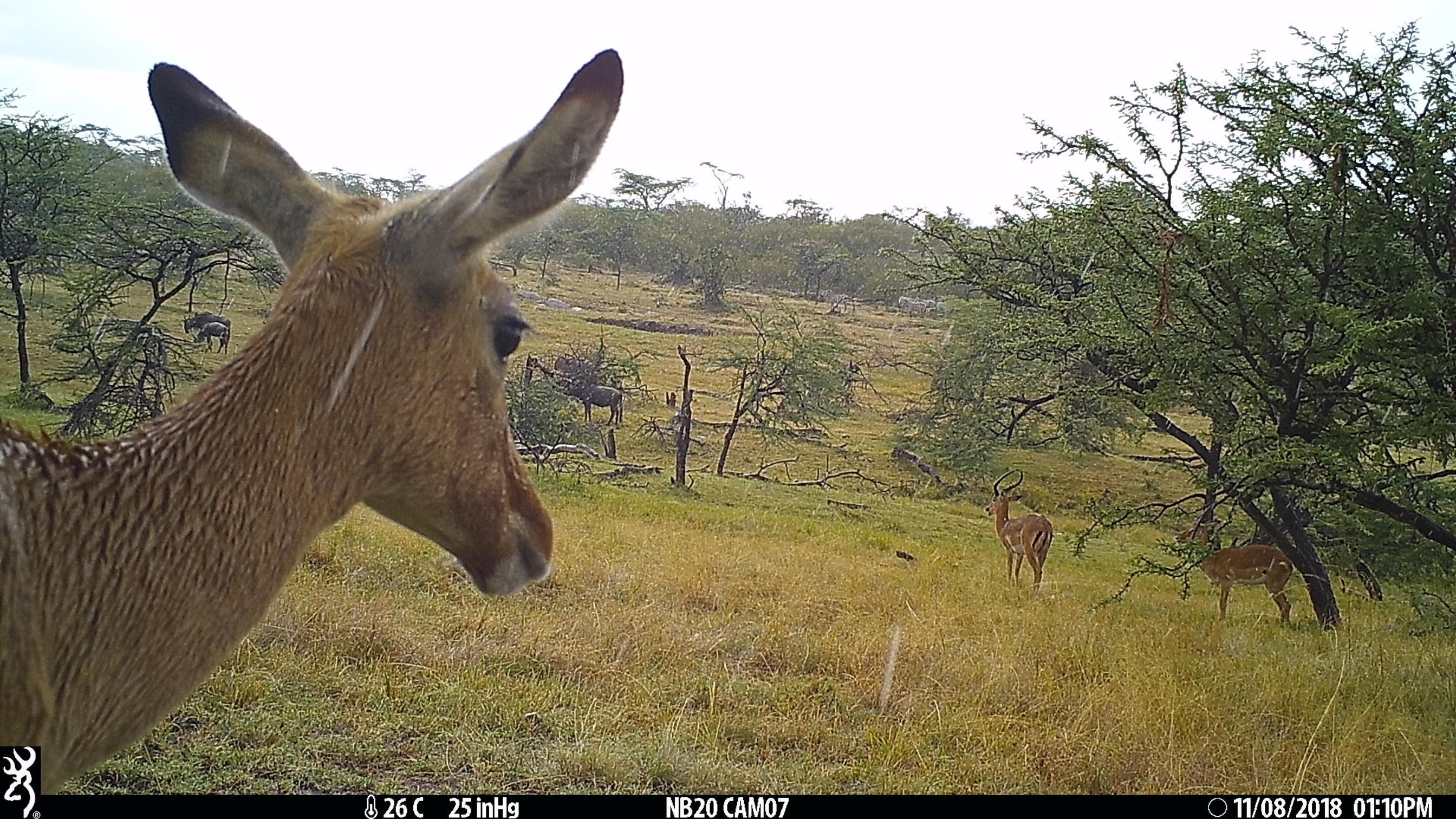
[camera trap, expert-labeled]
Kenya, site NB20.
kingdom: Animalia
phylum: Chordata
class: Mammalia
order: Artiodactyla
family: Bovidae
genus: Aepyceros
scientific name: Aepyceros melampus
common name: impala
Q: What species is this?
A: Impala (Aepyceros melampus).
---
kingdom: Animalia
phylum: Chordata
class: Mammalia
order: Artiodactyla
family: Bovidae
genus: Connochaetes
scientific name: Connochaetes taurinus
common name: blue wildebeest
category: wildebeest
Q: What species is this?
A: Wildebeest (blue wildebeest) (Connochaetes taurinus).